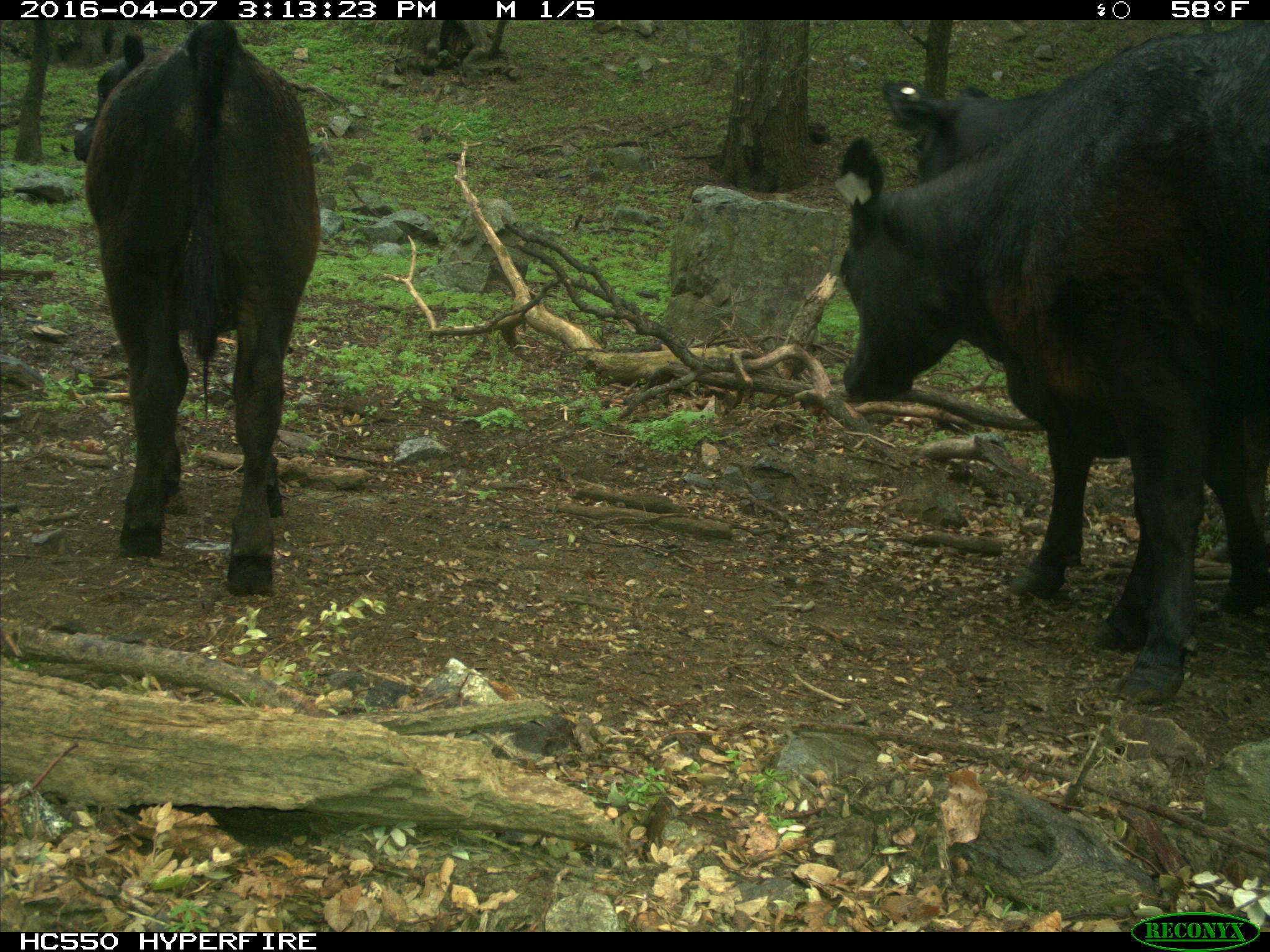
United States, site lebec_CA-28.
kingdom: Animalia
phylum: Chordata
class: Mammalia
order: Artiodactyla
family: Bovidae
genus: Bos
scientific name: Bos taurus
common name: domestic cow